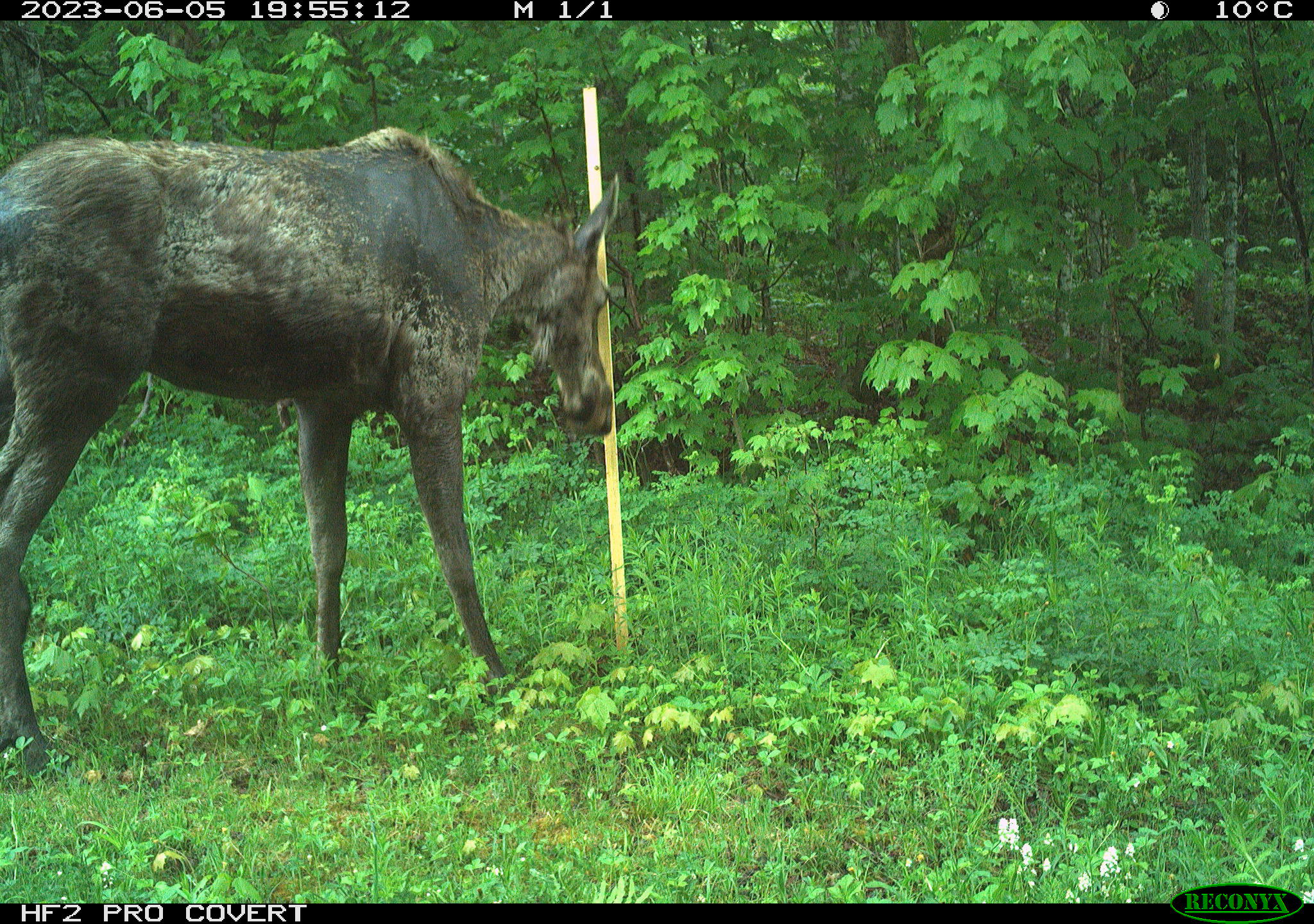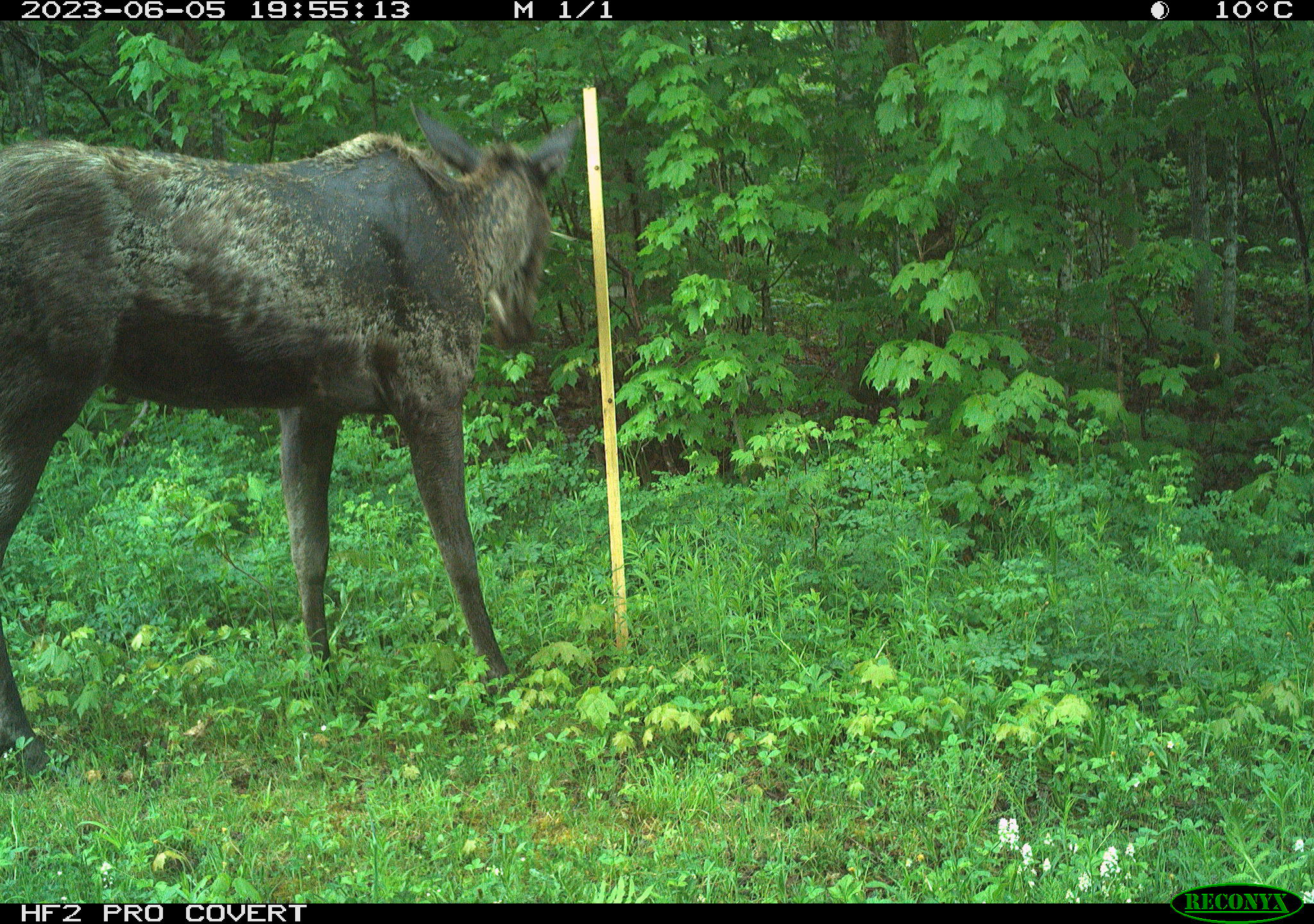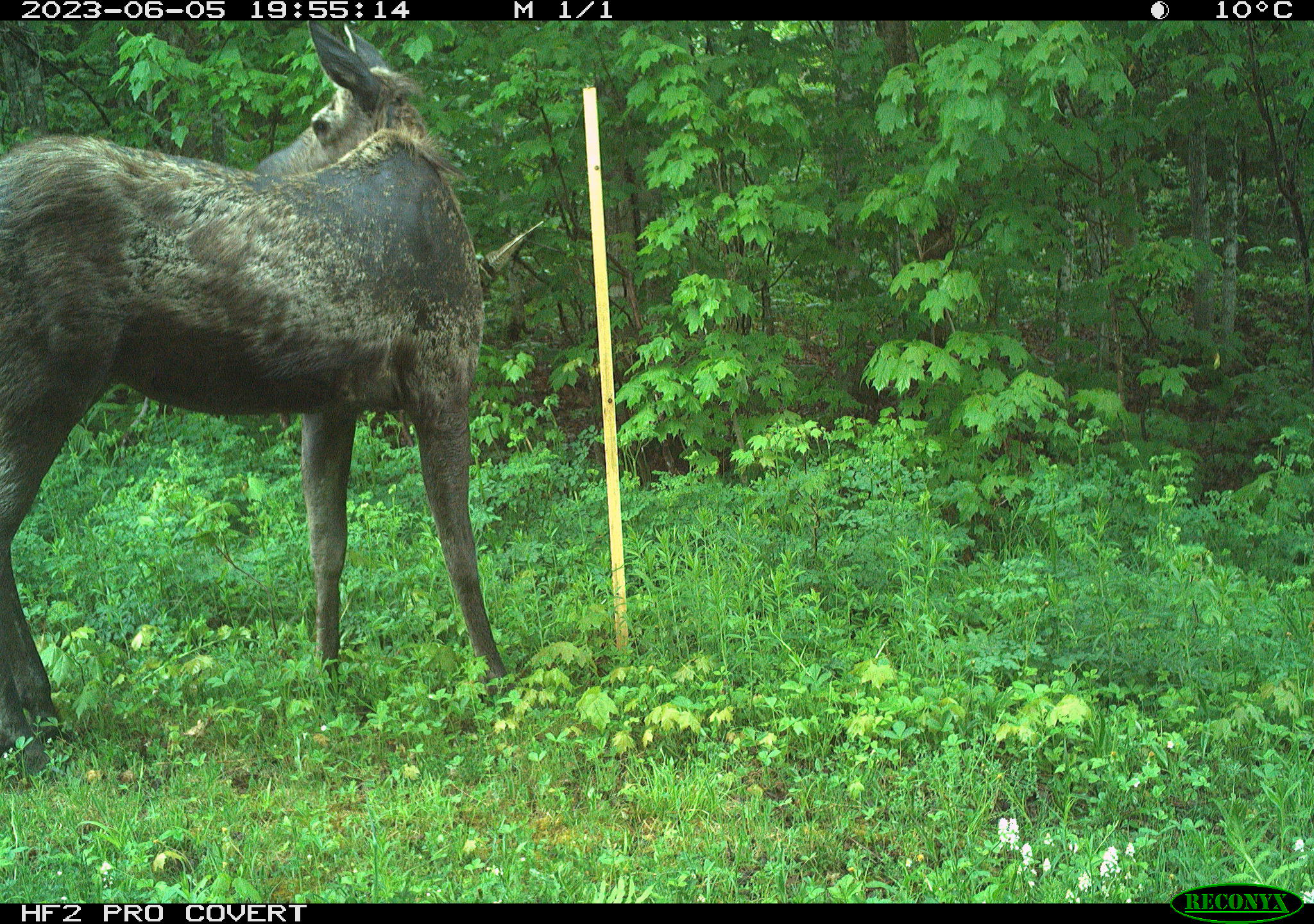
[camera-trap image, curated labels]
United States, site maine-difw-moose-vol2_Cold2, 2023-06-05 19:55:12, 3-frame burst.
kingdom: Animalia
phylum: Chordata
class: Mammalia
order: Artiodactyla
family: Cervidae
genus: Alces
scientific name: Alces alces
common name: moose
Moose (Alces alces).